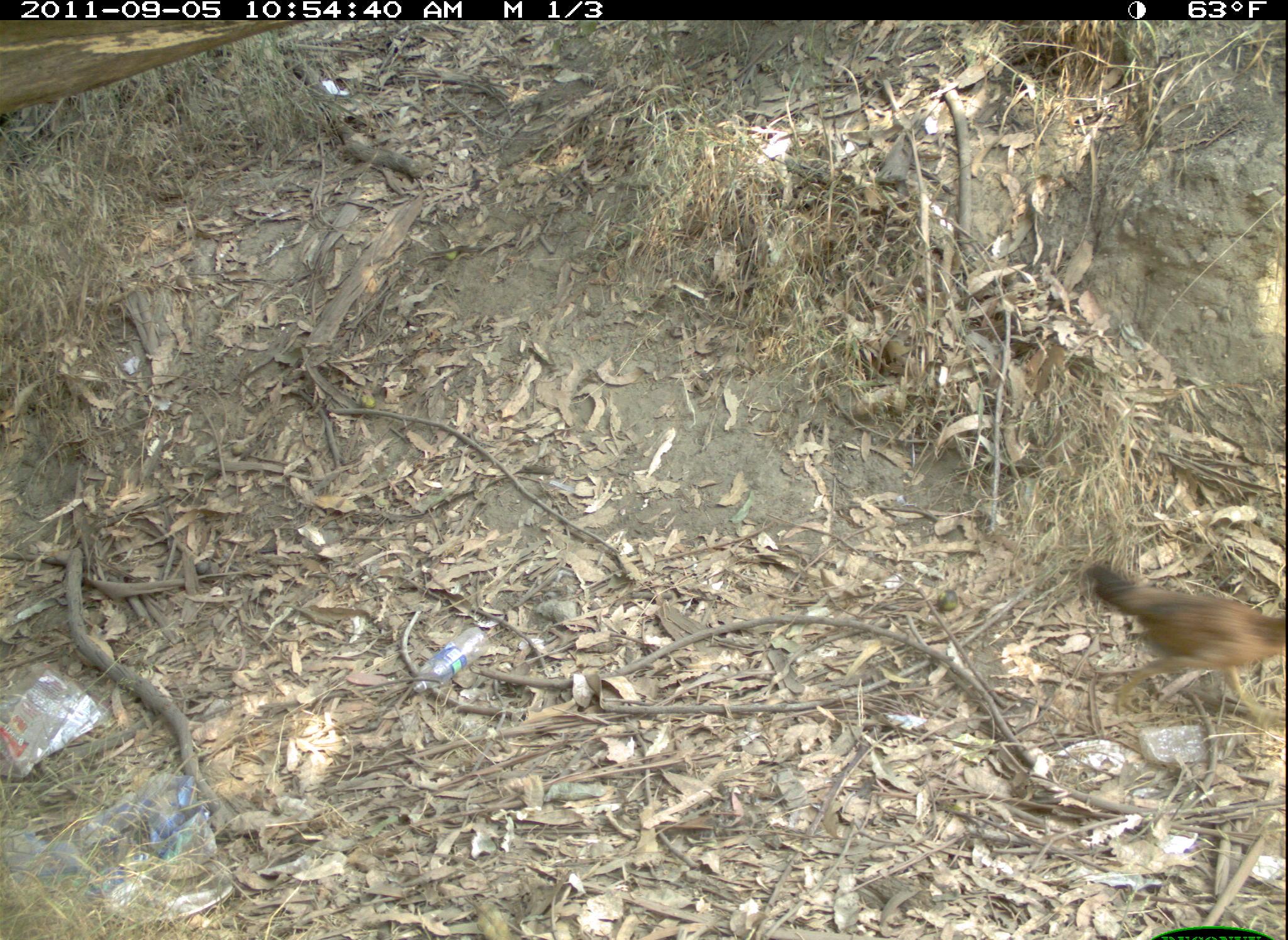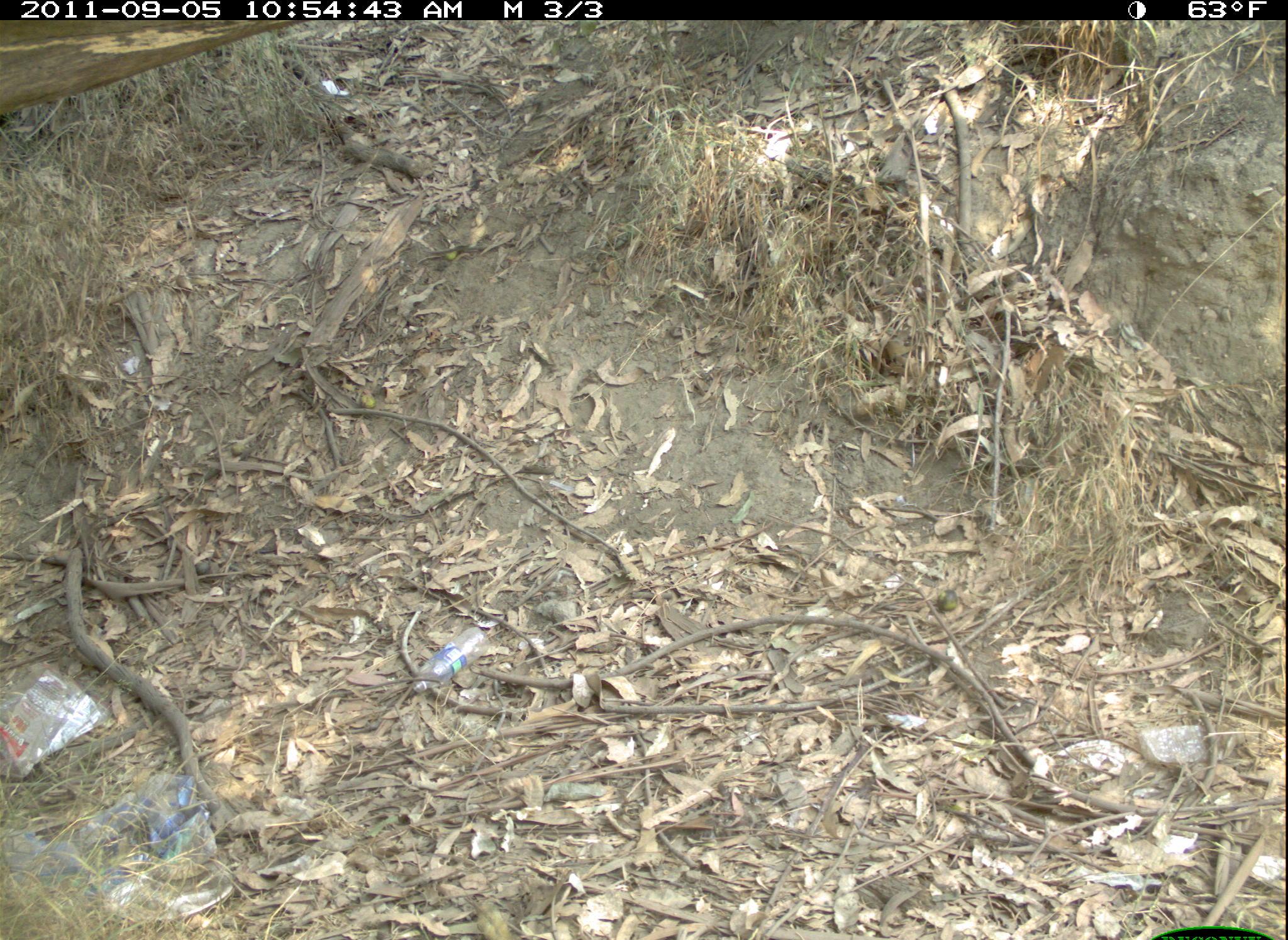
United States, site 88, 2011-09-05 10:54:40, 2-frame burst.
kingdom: Animalia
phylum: Chordata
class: Aves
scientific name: Aves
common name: bird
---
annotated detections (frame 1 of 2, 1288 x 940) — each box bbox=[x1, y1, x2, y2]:
bird: bbox=[1066, 554, 1286, 718]